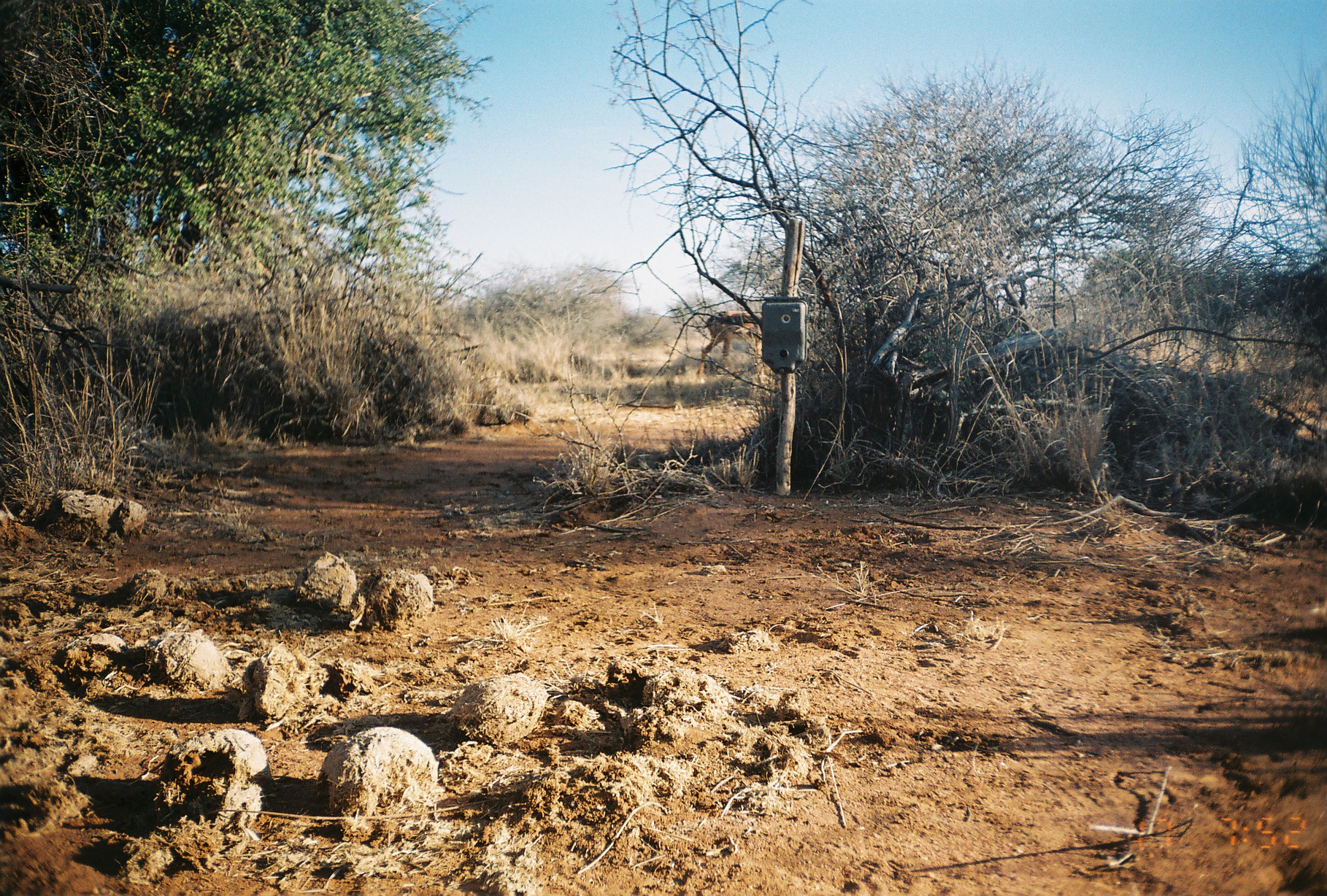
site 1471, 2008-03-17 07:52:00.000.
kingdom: Animalia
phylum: Chordata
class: Mammalia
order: Artiodactyla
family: Bovidae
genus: Aepyceros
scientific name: Aepyceros melampus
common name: impala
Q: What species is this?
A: Aepyceros melampus (impala).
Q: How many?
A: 1.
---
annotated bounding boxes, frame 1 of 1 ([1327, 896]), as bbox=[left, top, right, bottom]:
aepyceros melampus: bbox=[696, 310, 772, 380]